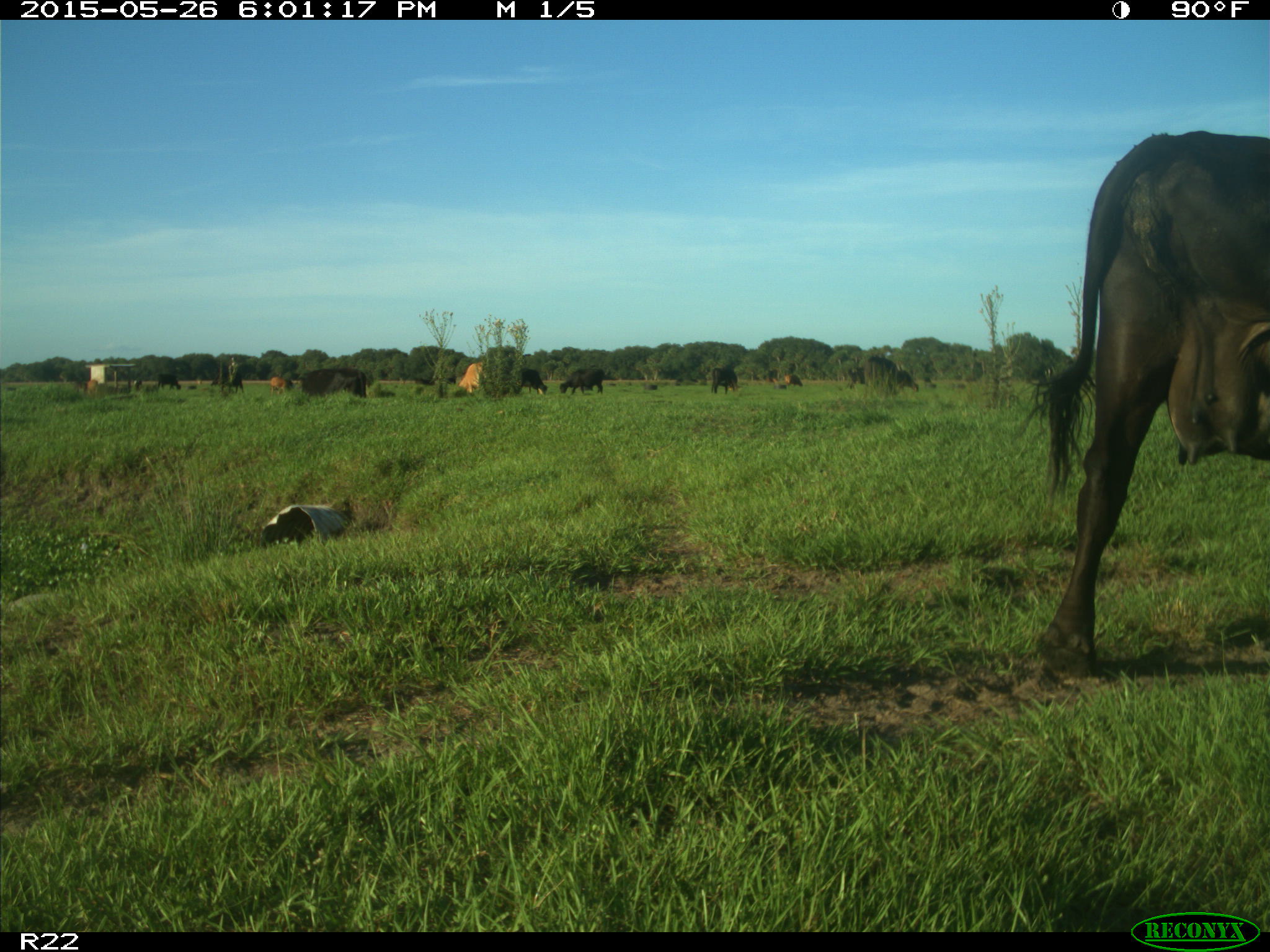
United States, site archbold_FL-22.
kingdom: Animalia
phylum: Chordata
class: Mammalia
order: Artiodactyla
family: Bovidae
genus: Bos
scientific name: Bos taurus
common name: domestic cow